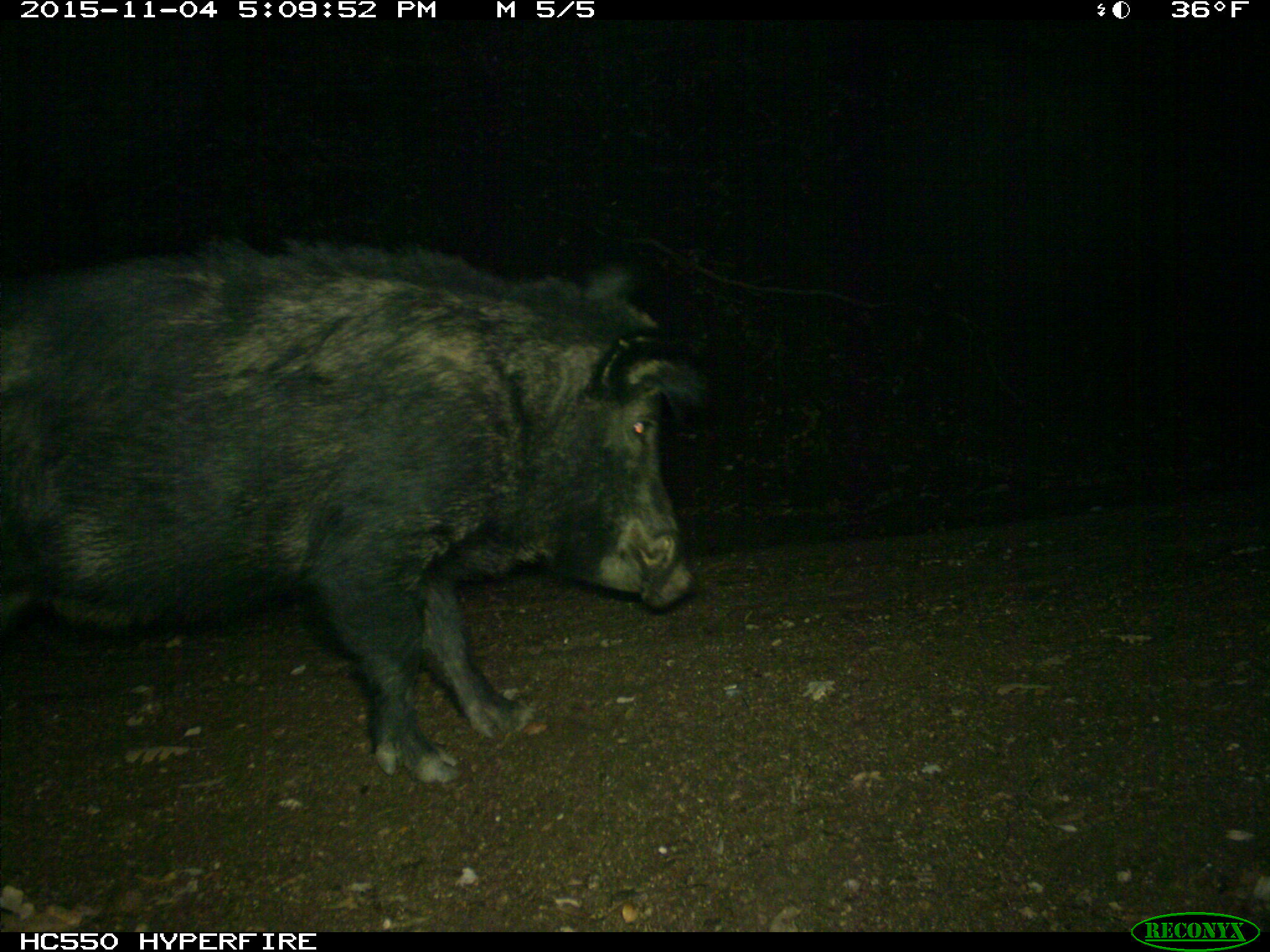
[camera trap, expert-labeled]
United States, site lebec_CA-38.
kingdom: Animalia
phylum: Chordata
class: Mammalia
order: Artiodactyla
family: Suidae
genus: Sus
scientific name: Sus scrofa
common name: wild boar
Sus scrofa (wild boar).